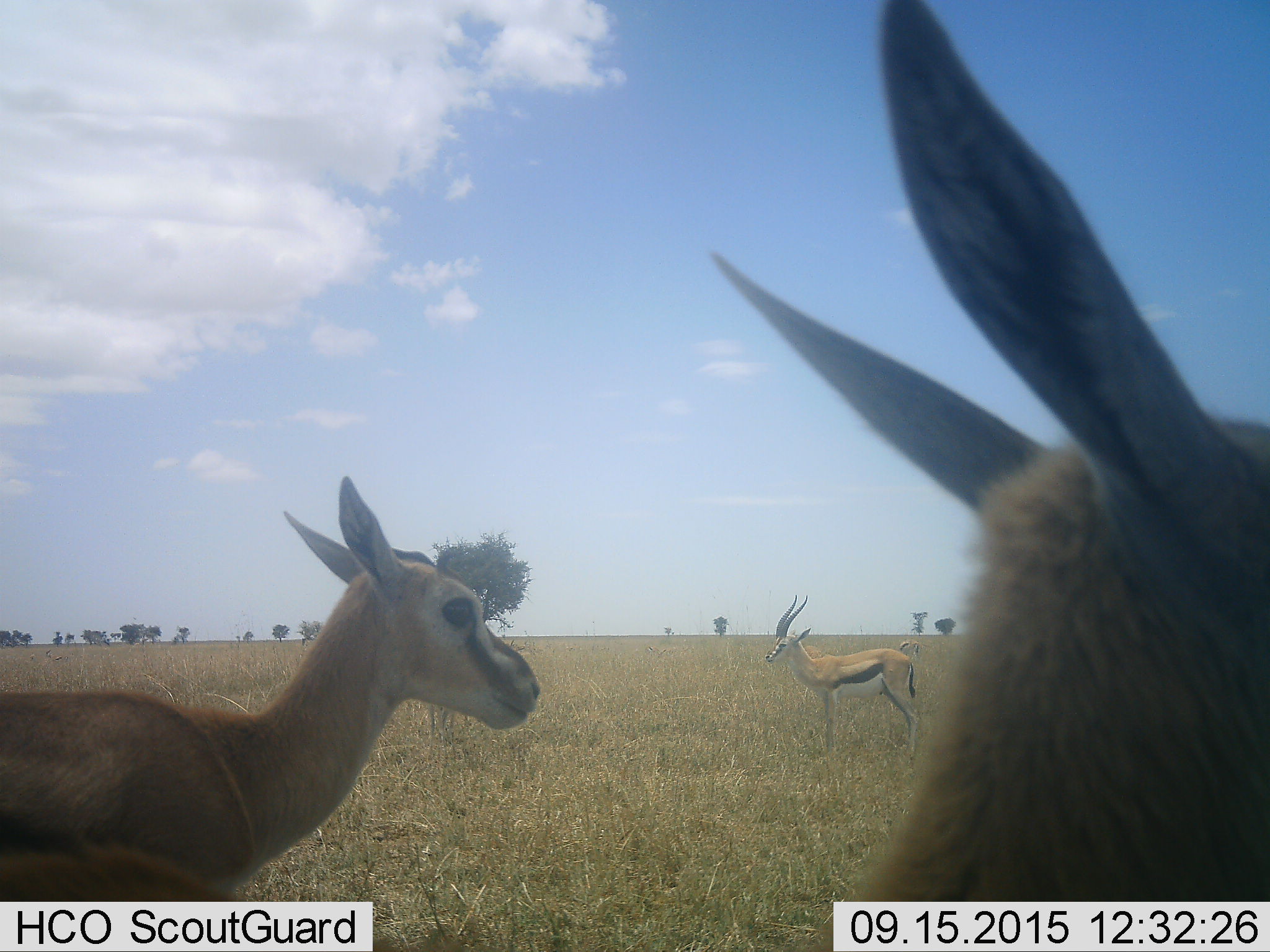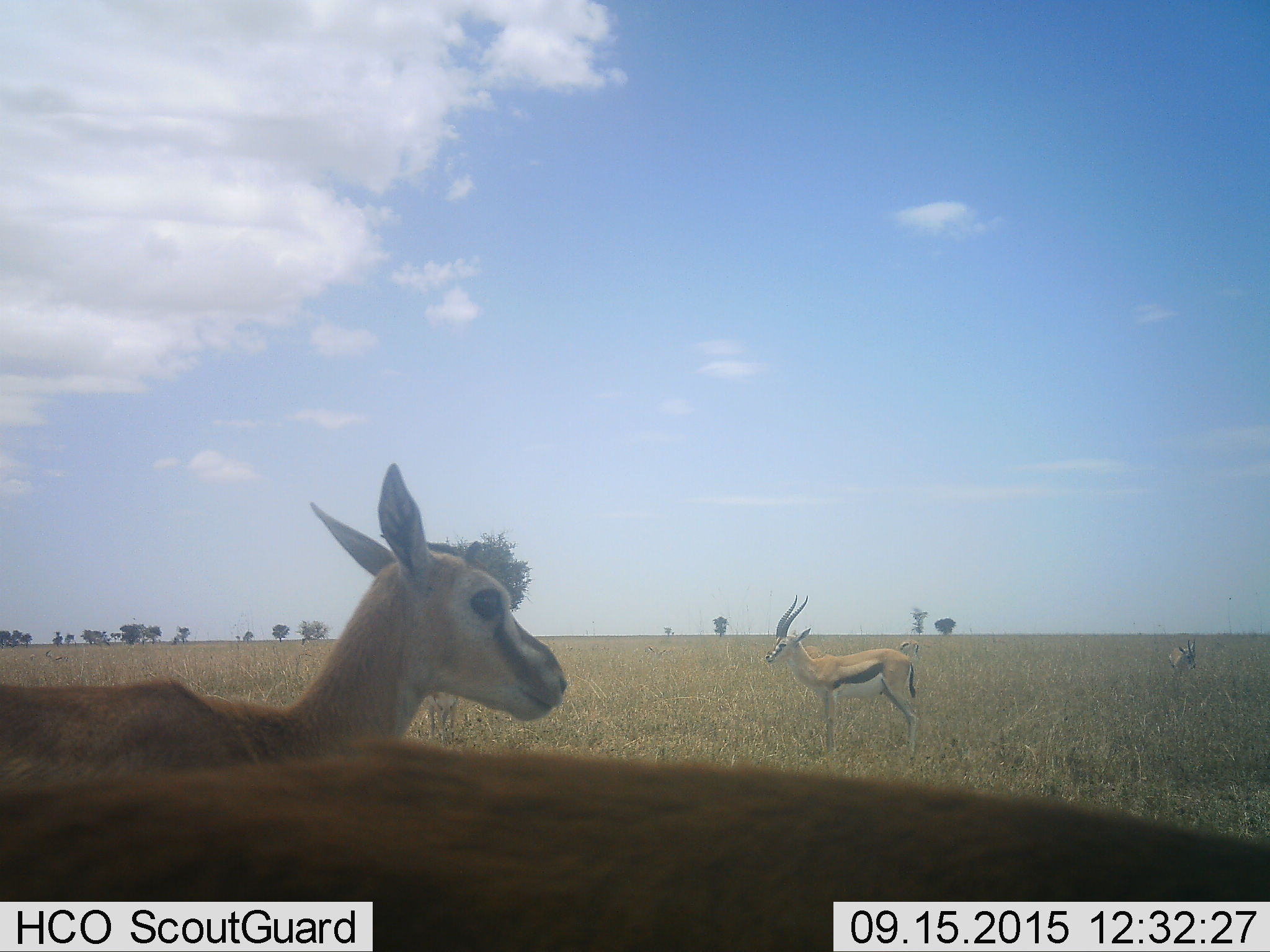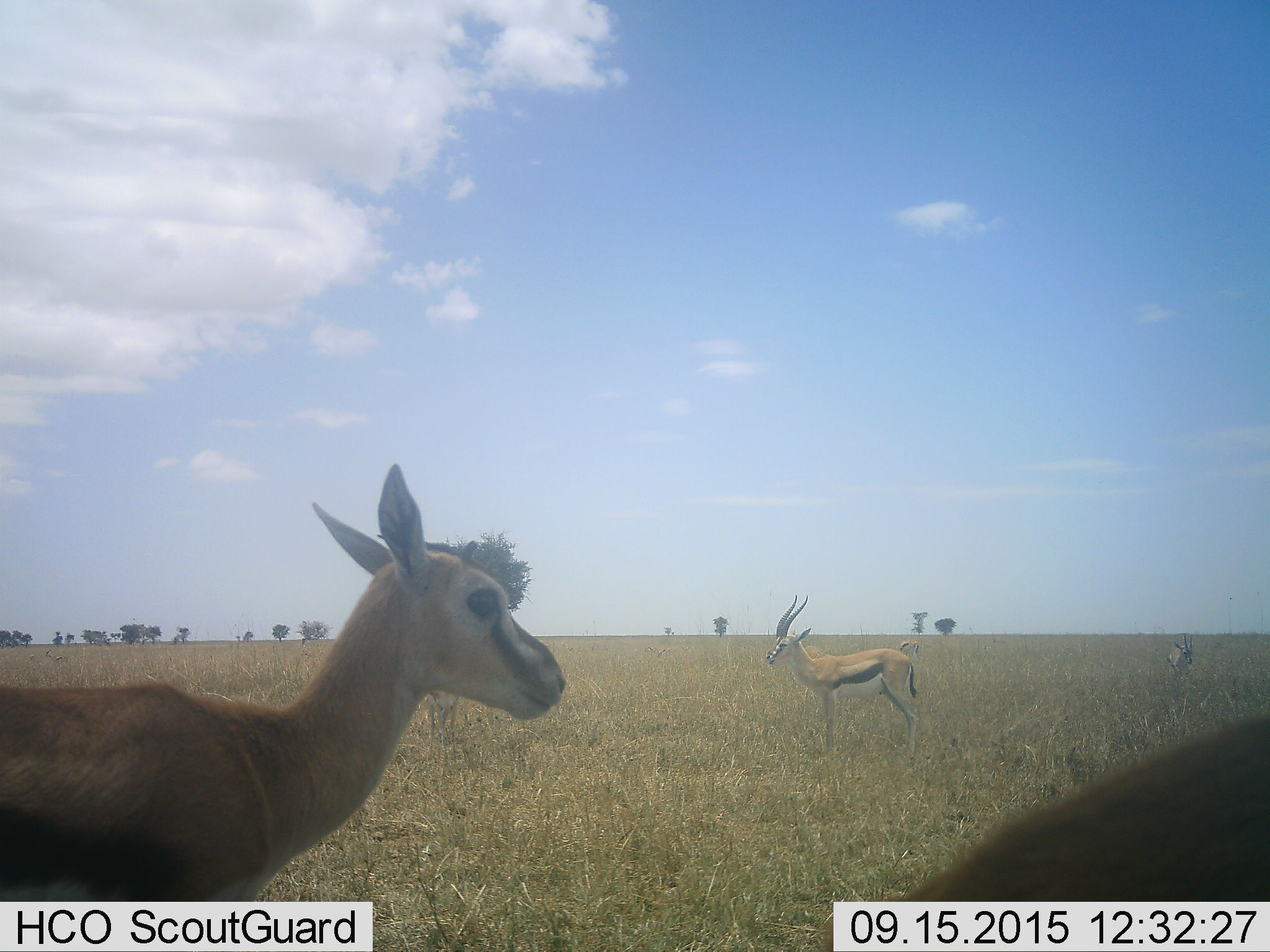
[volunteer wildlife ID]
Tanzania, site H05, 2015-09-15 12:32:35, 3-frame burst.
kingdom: Animalia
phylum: Chordata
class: Mammalia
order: Artiodactyla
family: Bovidae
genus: Eudorcas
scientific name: Eudorcas thomsonii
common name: thomson's gazelle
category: gazellethomsons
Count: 5.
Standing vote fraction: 100%.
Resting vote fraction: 0%.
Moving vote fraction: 22%.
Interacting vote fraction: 0%.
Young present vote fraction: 0%.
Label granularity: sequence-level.